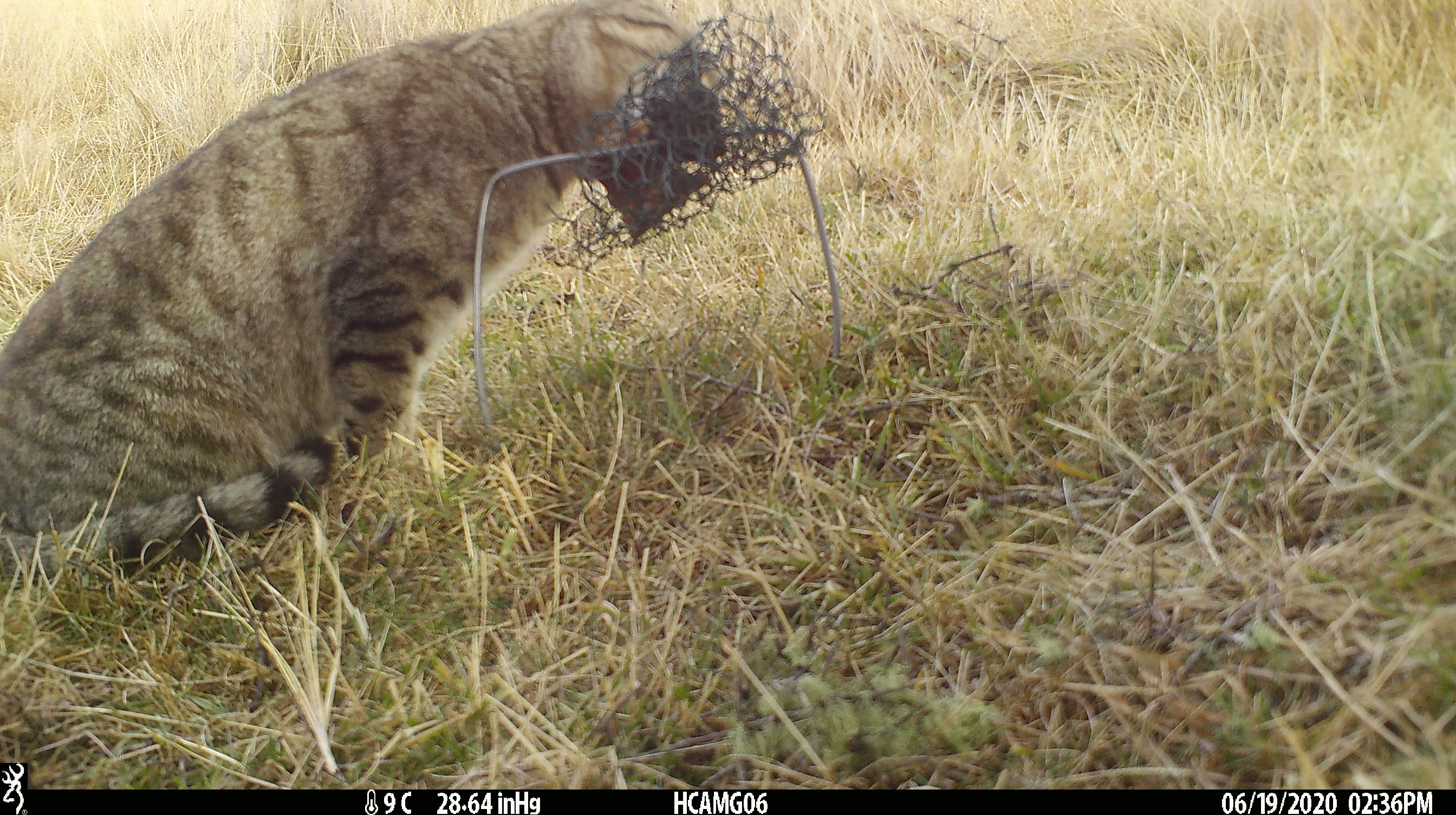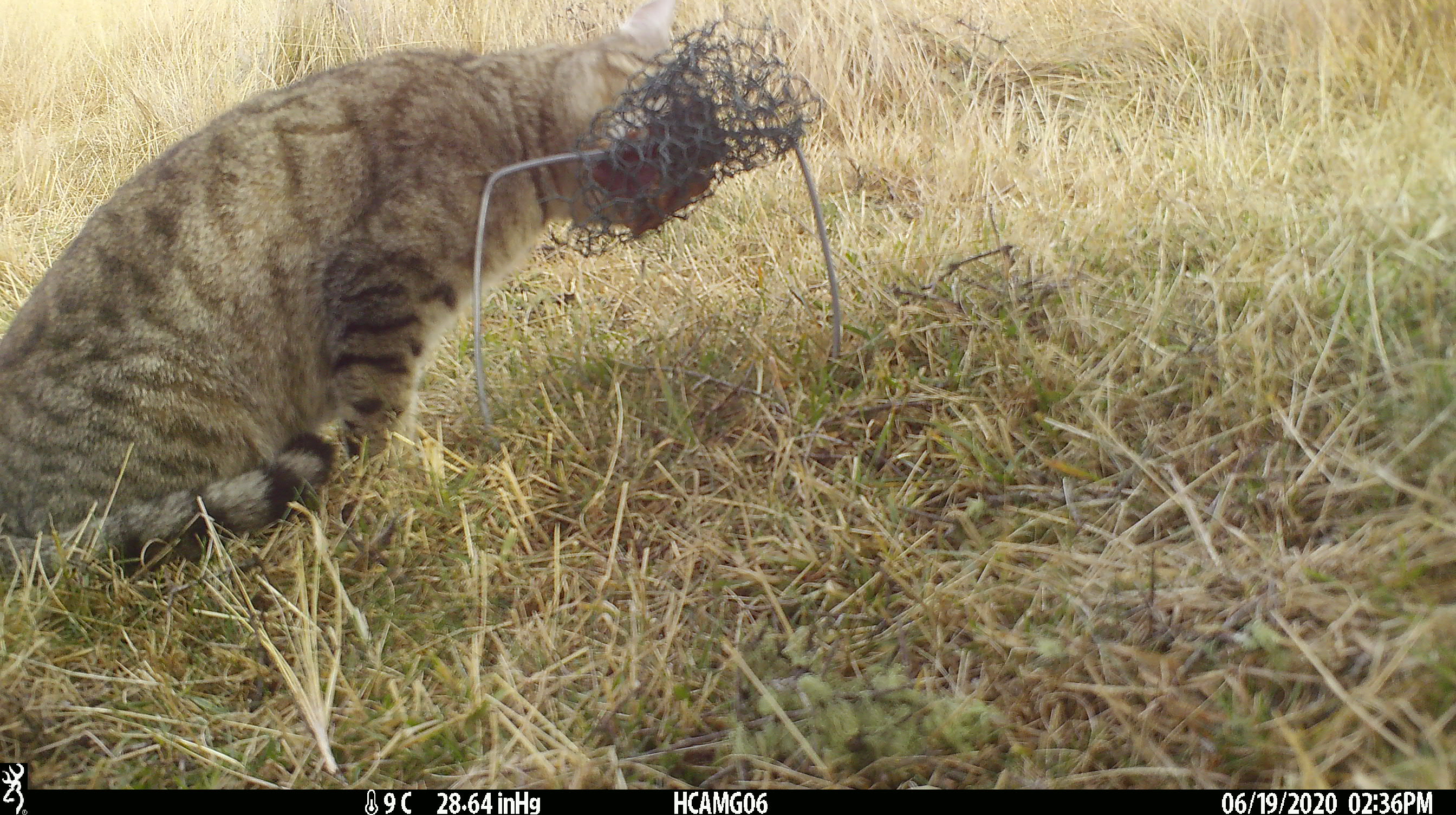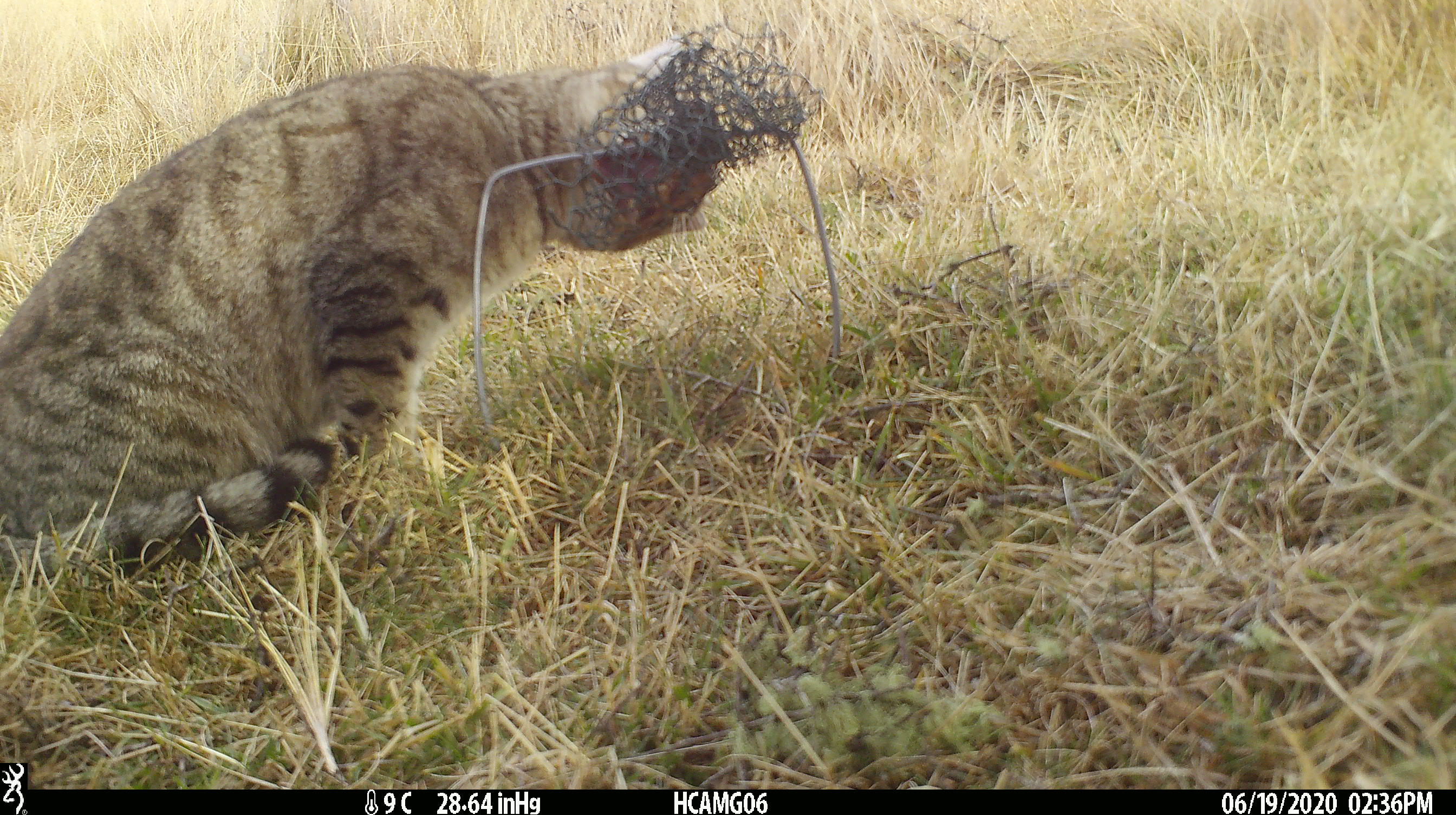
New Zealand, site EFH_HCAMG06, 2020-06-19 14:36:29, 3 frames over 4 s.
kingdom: Animalia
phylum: Chordata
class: Mammalia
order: Carnivora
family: Felidae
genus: Felis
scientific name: Felis catus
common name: domestic cat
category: cat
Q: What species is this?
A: Cat (domestic cat) (Felis catus).